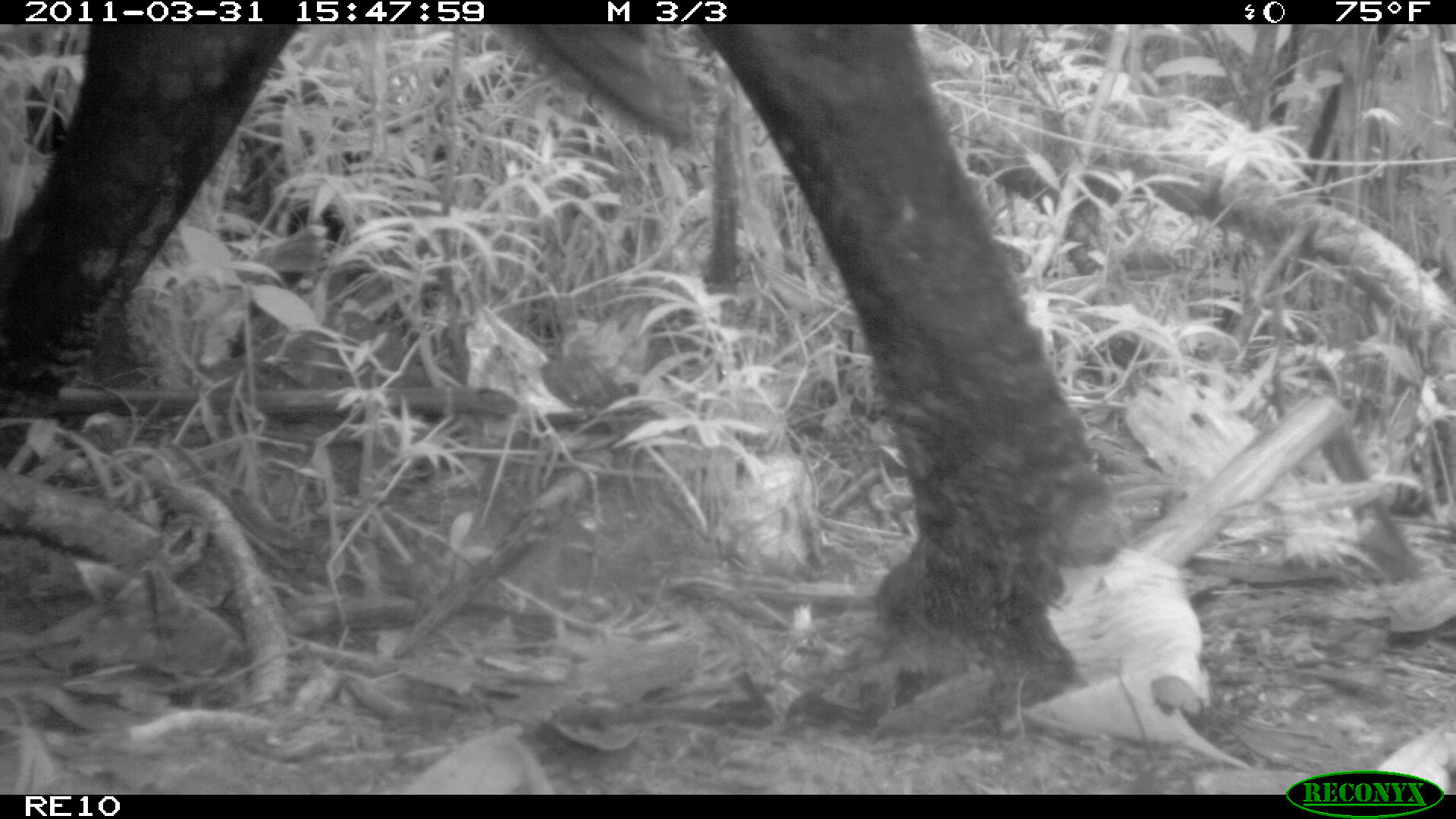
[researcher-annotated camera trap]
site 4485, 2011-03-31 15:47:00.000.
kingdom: Animalia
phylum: Chordata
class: Mammalia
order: Artiodactyla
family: Bovidae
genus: Bos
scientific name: Bos taurus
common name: domestic cattle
Bos taurus (domestic cattle), count 2.